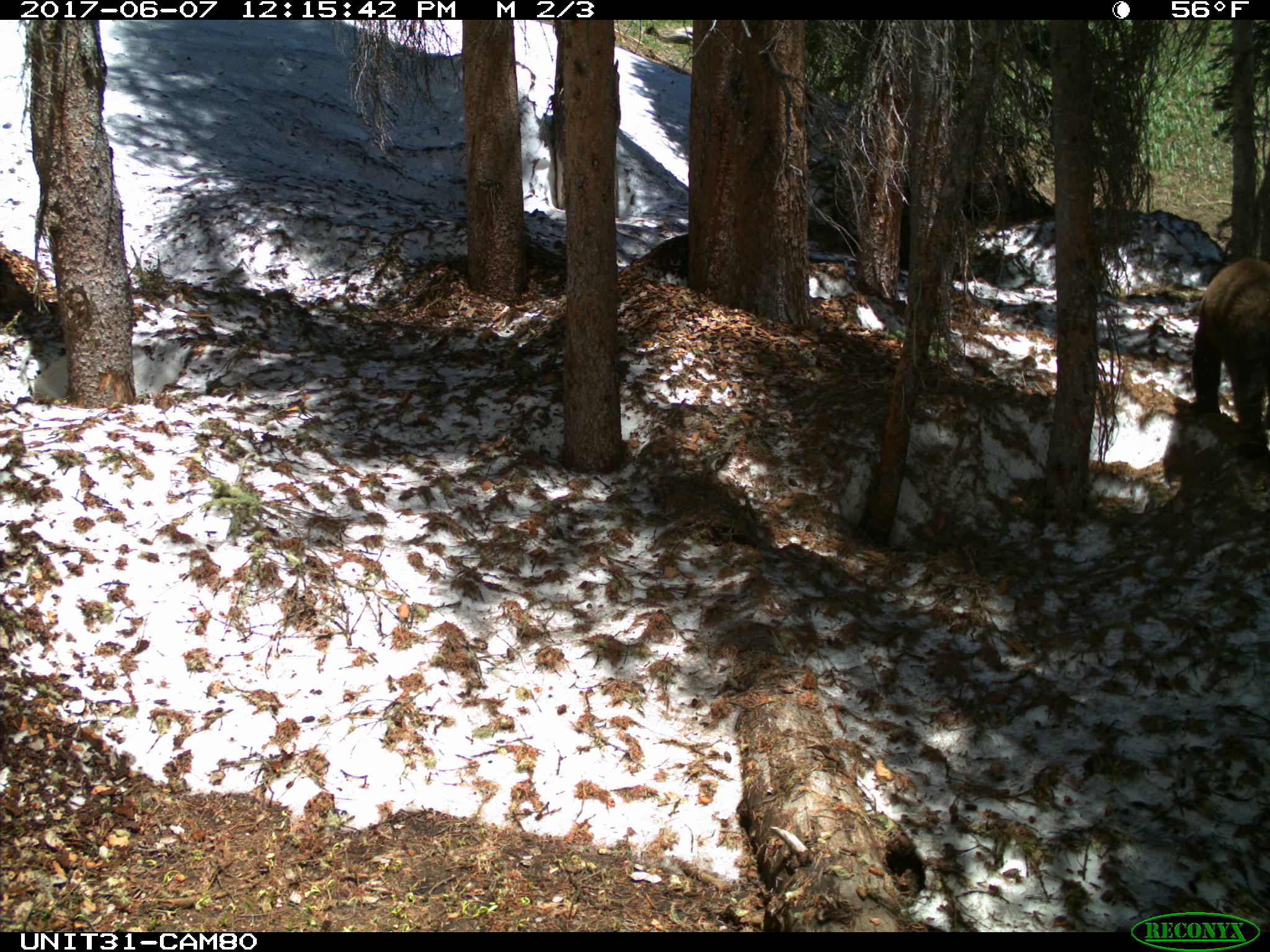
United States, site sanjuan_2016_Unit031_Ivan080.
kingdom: Animalia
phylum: Chordata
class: Mammalia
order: Carnivora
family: Ursidae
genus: Ursus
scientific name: Ursus americanus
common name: american black bear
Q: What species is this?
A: Ursus americanus (american black bear).